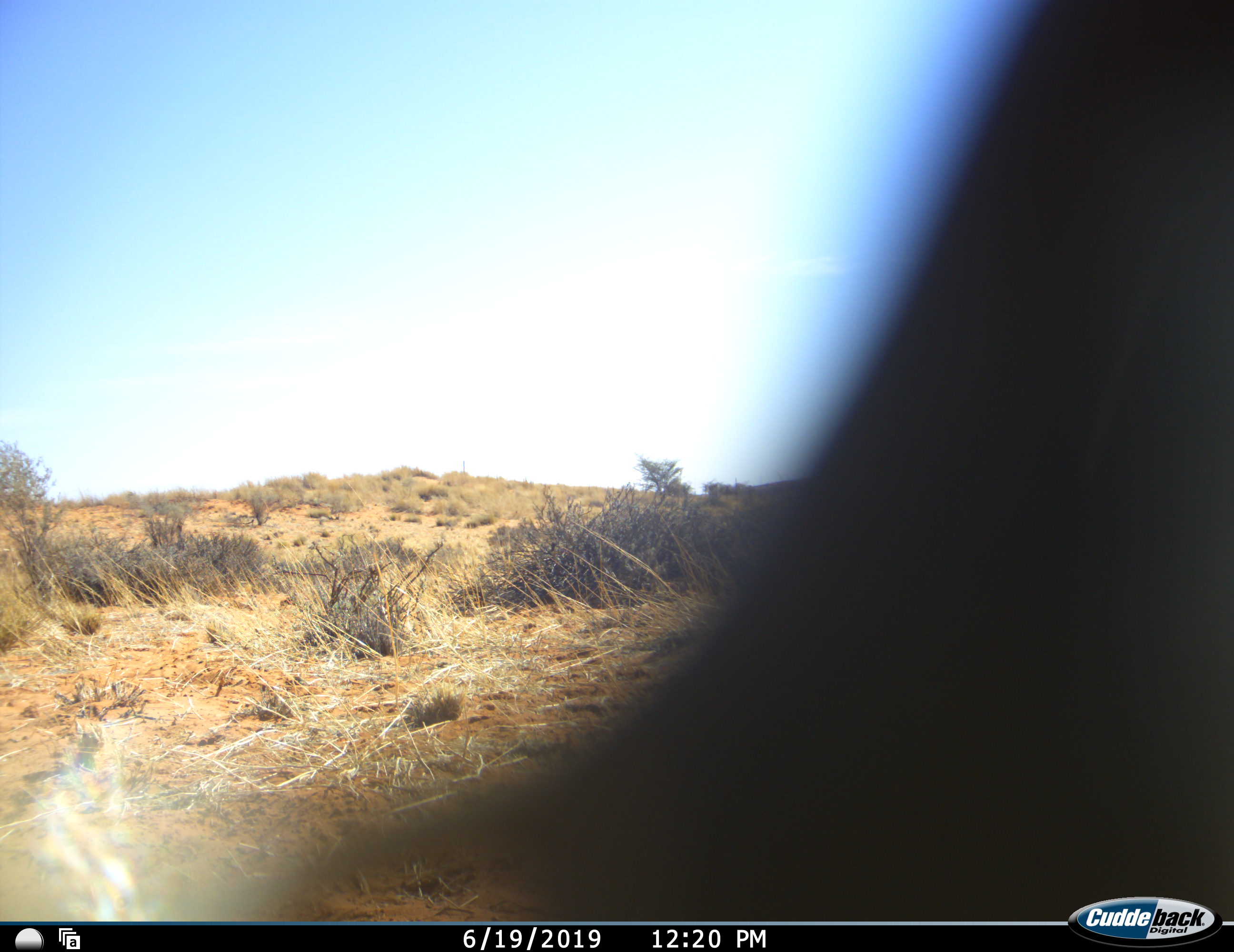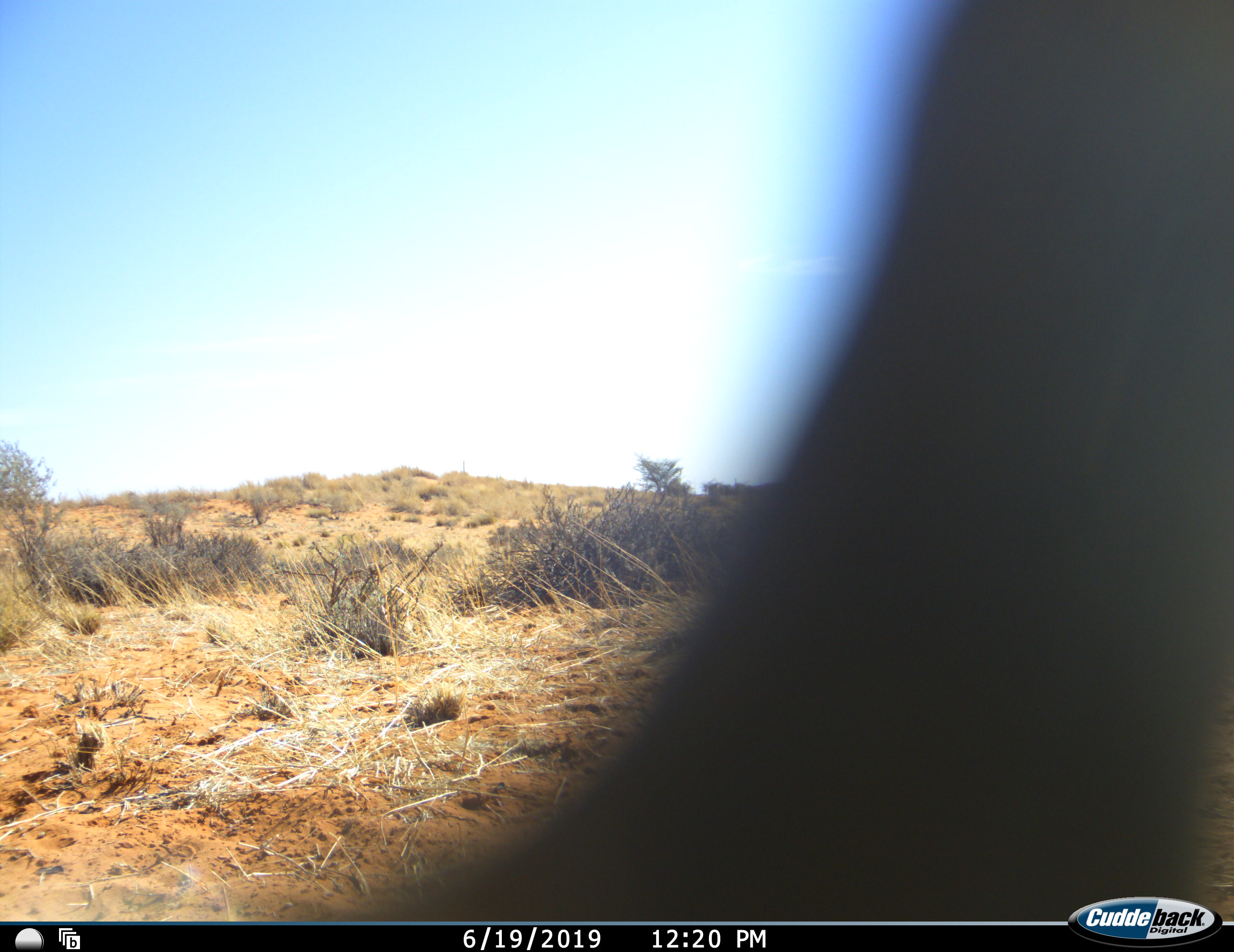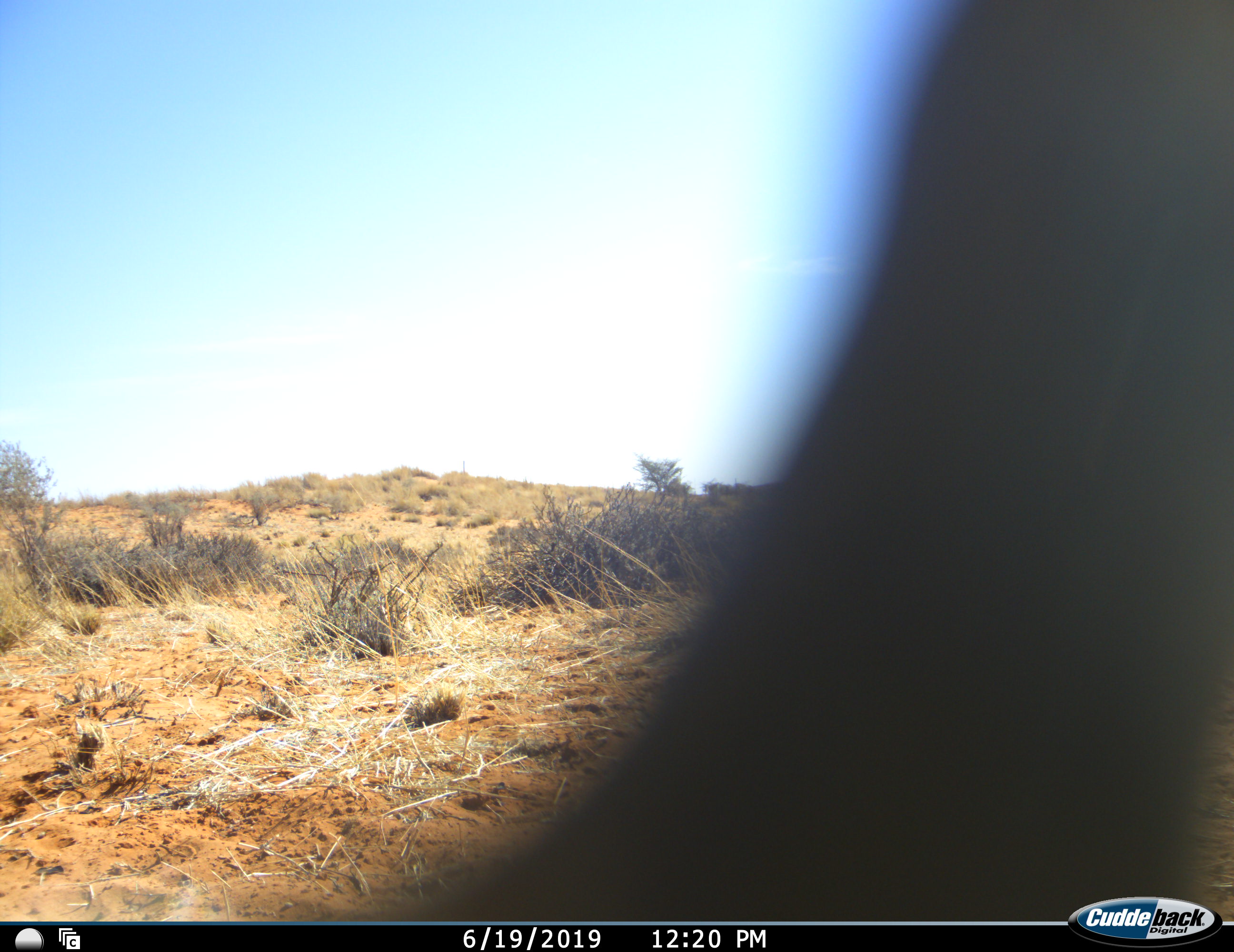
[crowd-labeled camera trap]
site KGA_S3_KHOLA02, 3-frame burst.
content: unidentified animal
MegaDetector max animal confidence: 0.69